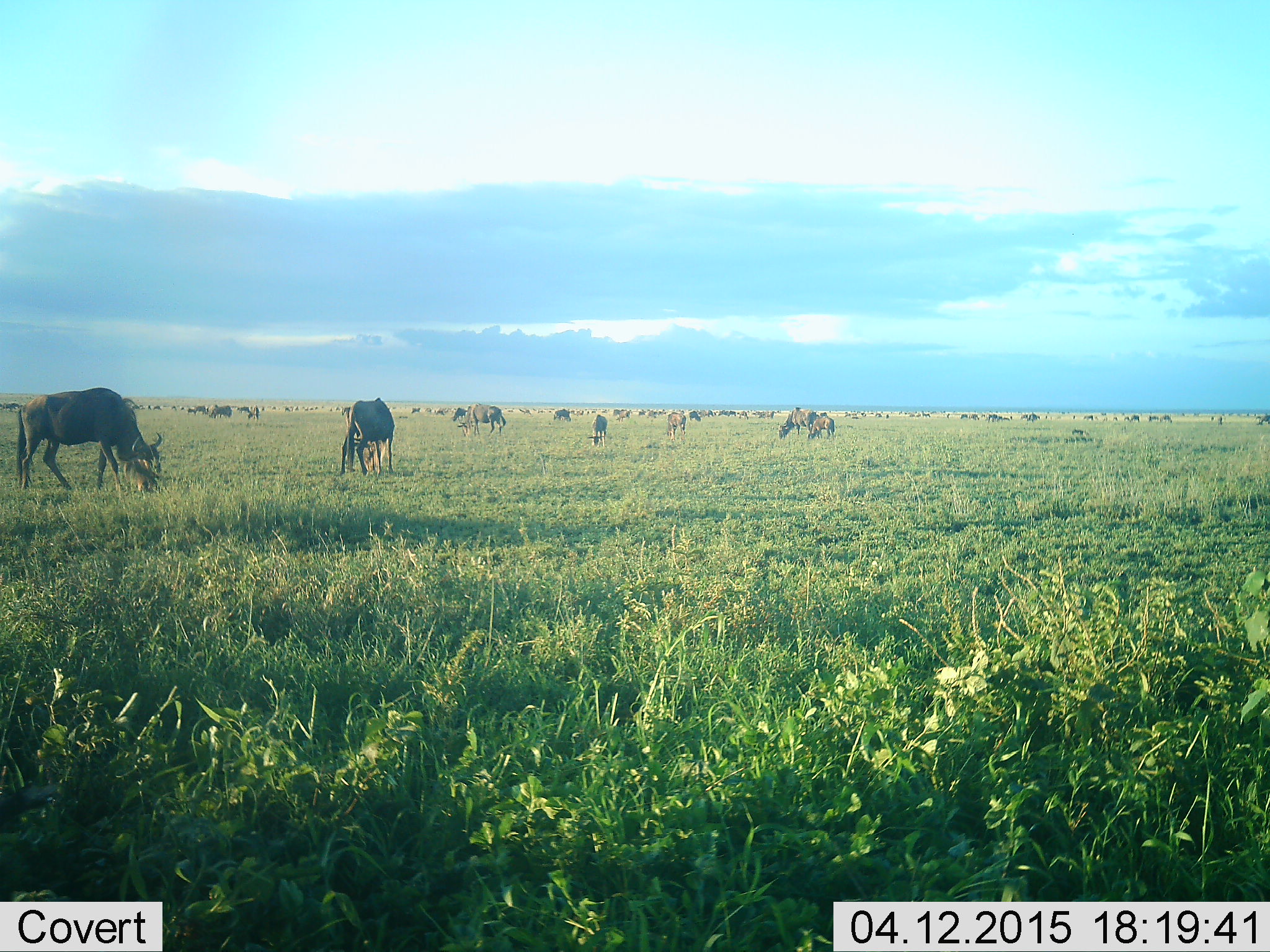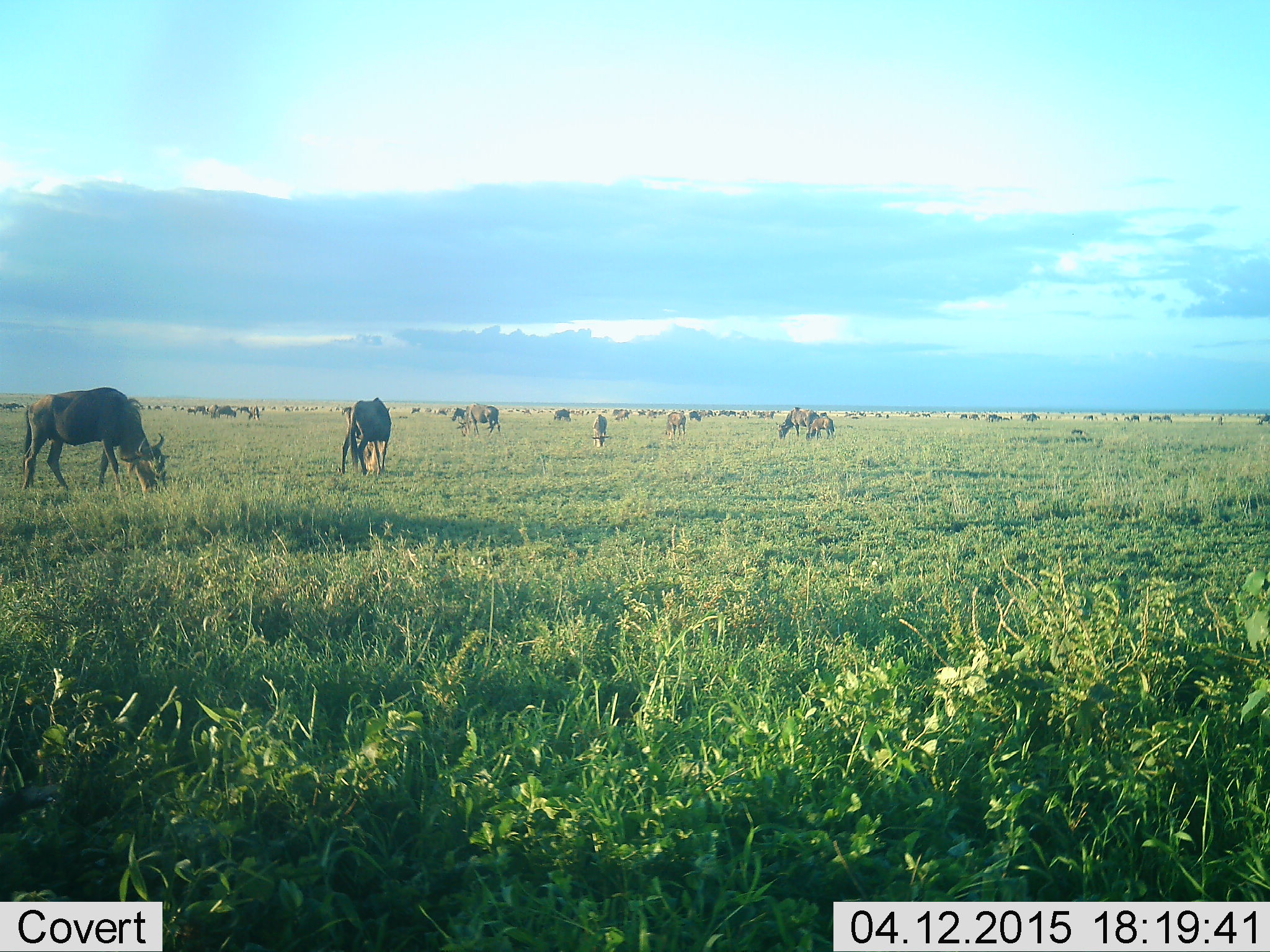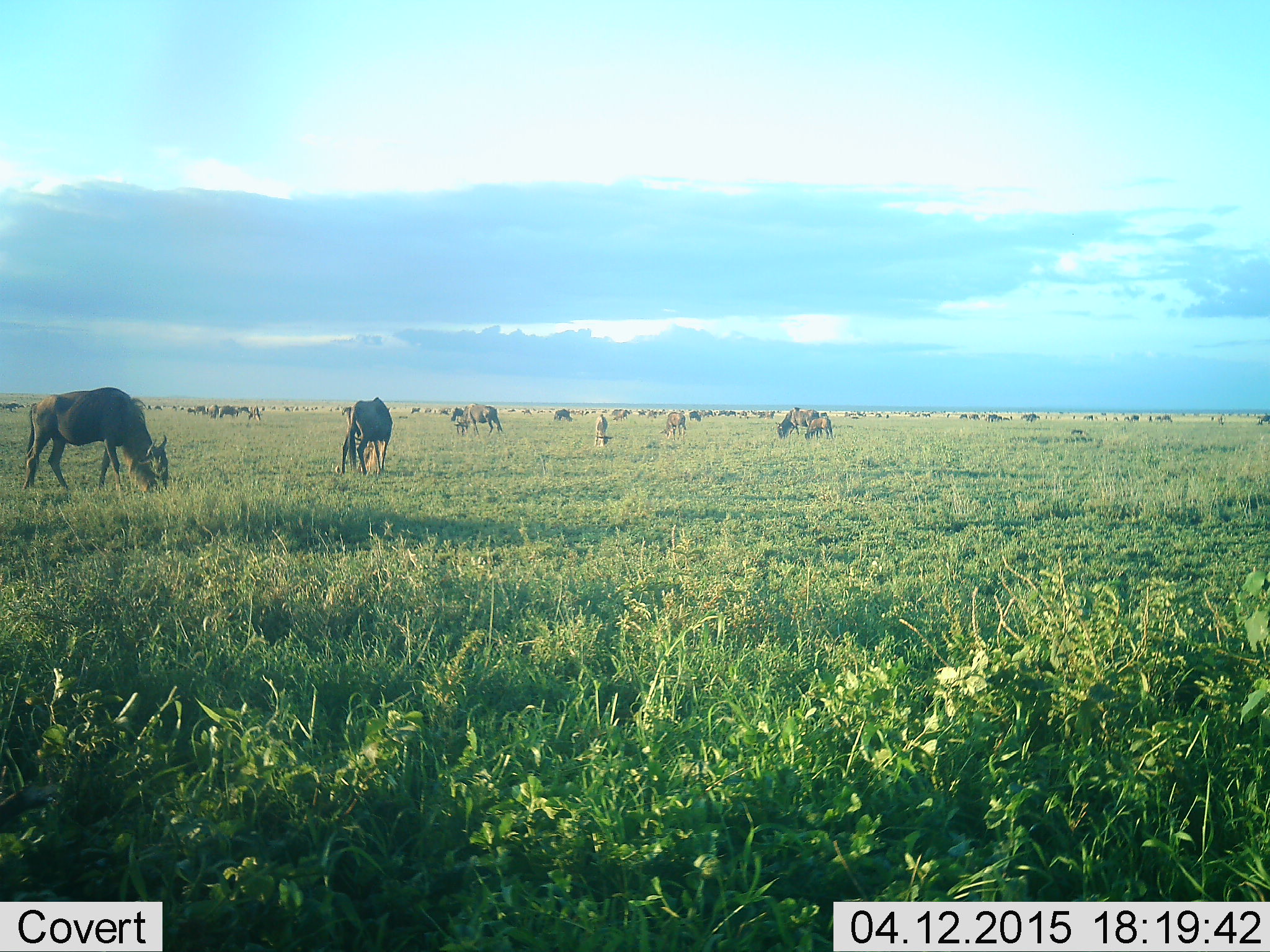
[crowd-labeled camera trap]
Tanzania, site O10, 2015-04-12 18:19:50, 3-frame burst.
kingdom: Animalia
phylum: Chordata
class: Mammalia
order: Artiodactyla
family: Bovidae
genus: Connochaetes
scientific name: Connochaetes taurinus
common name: blue wildebeest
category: wildebeest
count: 11-50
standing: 50%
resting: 0%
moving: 20%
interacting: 0%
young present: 0%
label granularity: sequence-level